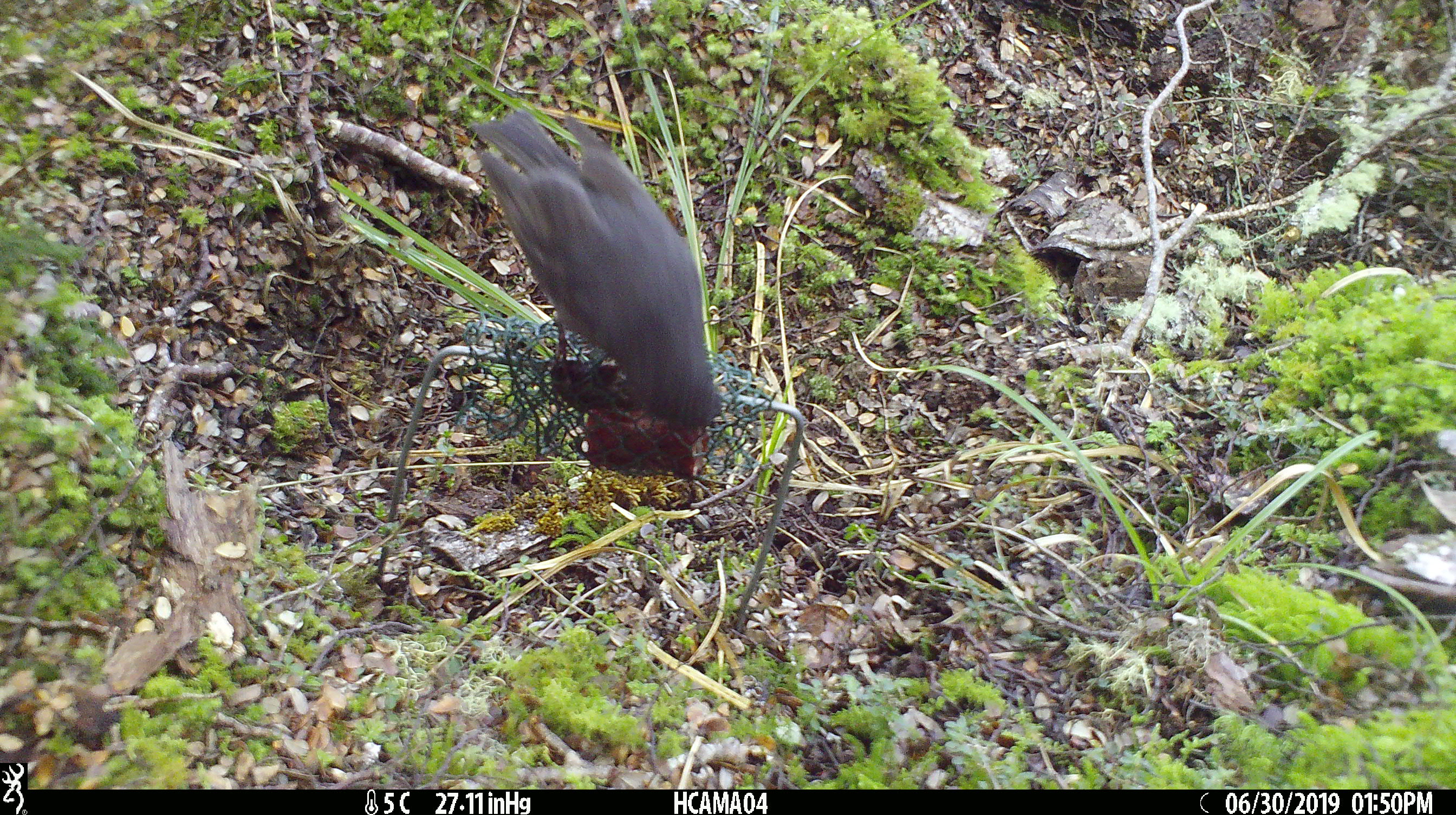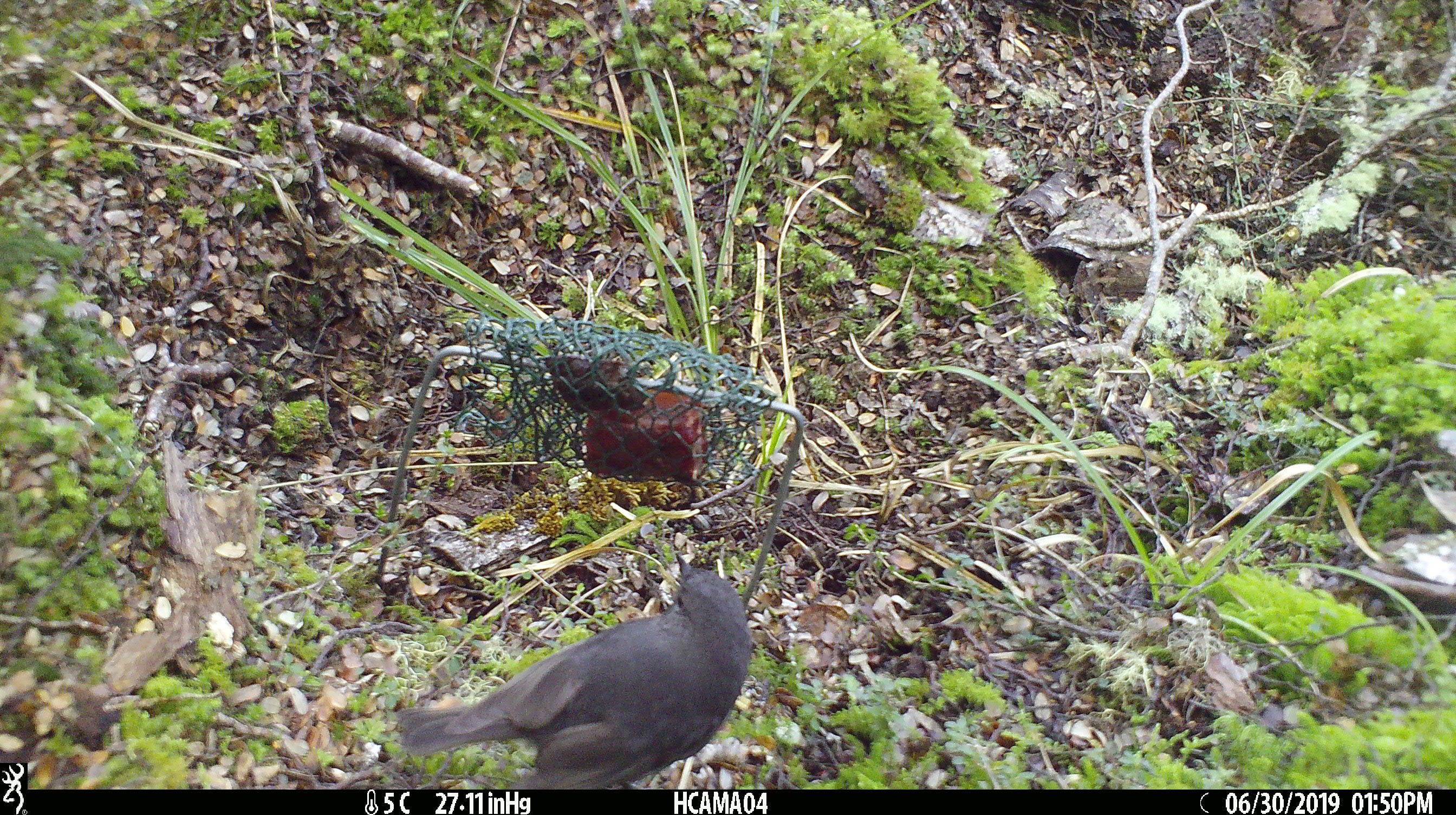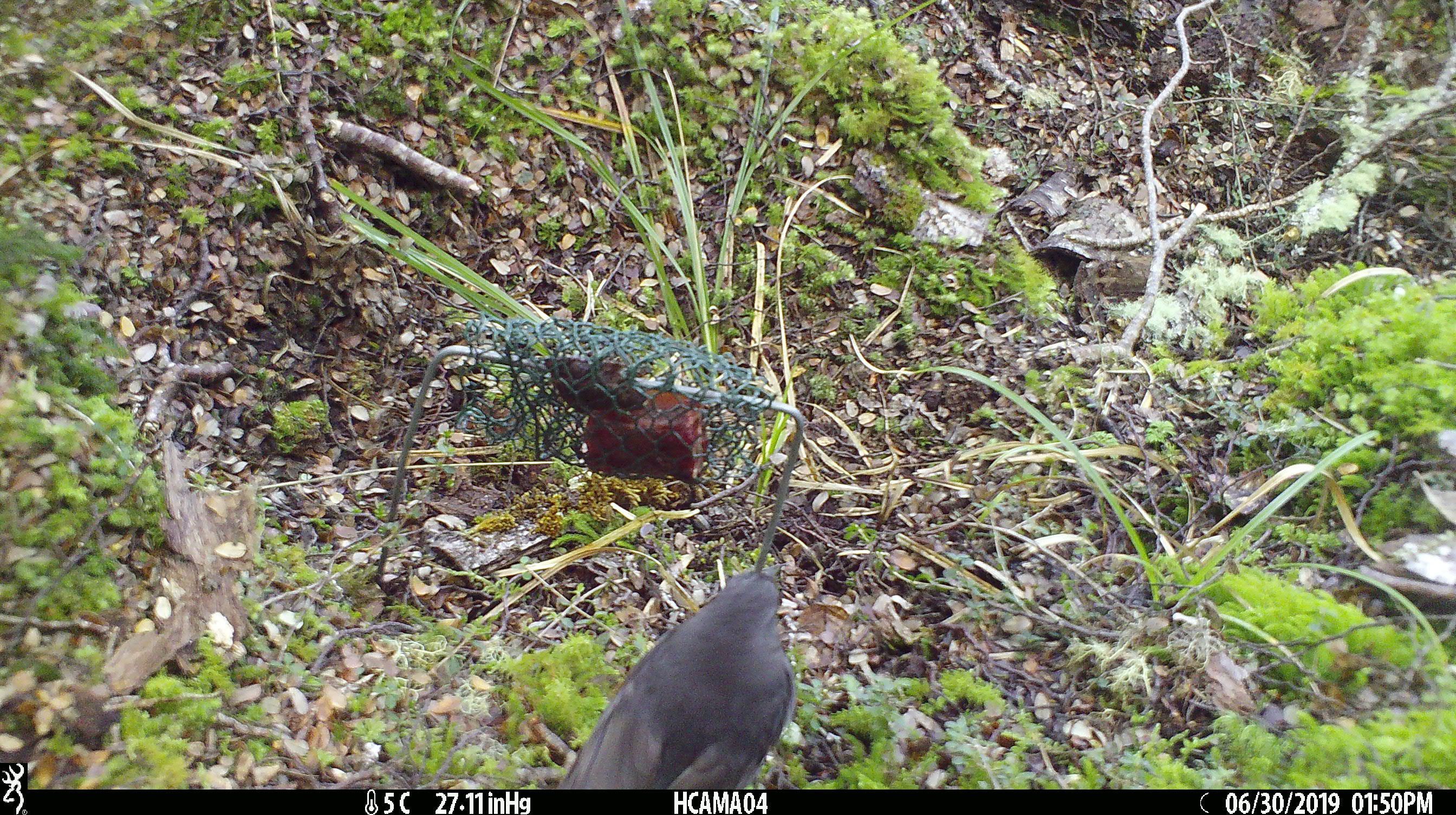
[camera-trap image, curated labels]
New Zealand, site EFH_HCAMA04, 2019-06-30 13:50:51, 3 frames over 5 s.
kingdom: Animalia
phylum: Chordata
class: Aves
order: Passeriformes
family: Petroicidae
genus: Petroica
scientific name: Petroica australis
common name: new zealand robin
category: robin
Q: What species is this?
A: Robin (new zealand robin) (Petroica australis).